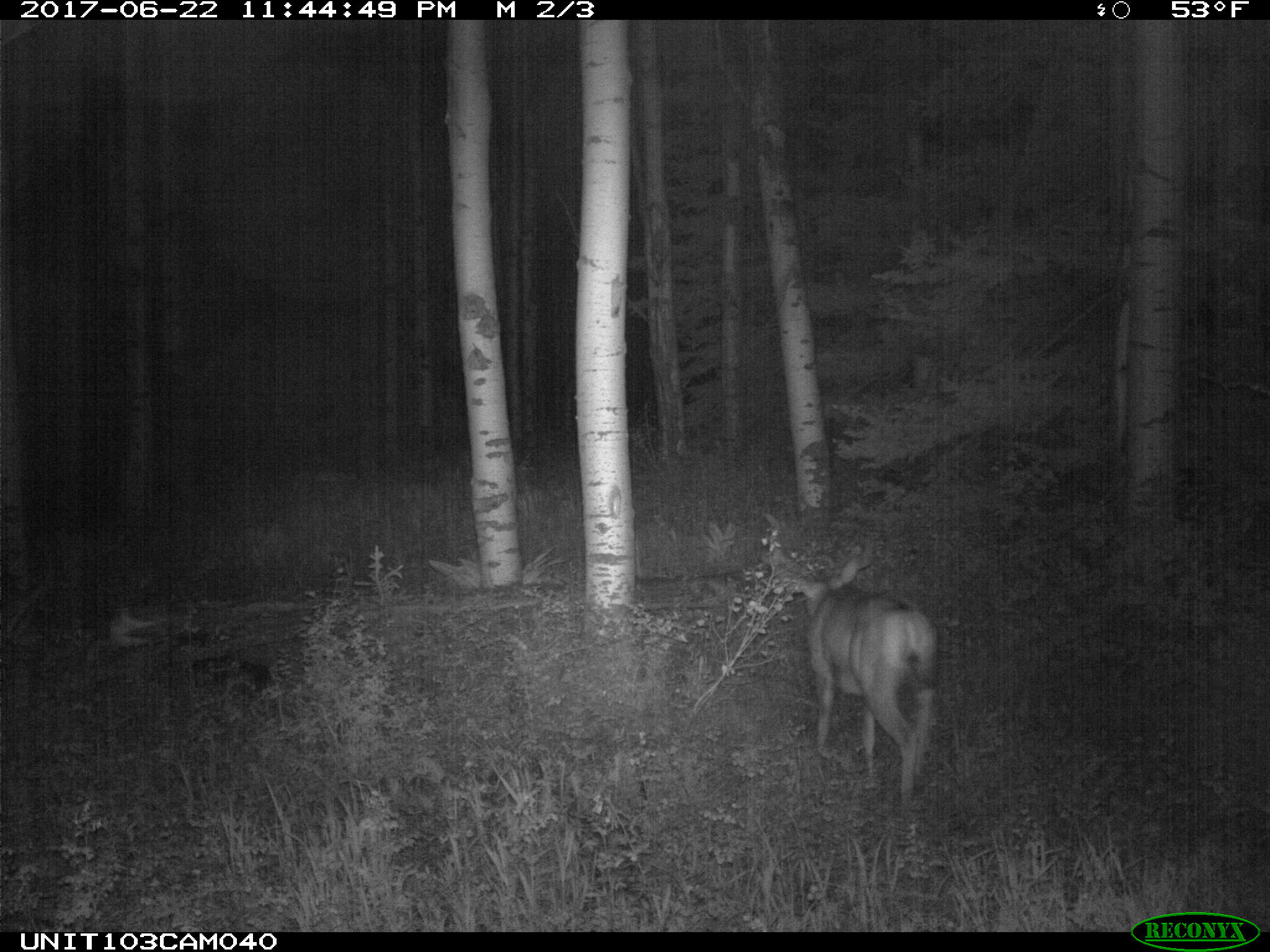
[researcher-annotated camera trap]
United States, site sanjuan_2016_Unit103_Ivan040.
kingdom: Animalia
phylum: Chordata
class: Mammalia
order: Artiodactyla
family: Cervidae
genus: Odocoileus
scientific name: Odocoileus hemionus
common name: mule deer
Odocoileus hemionus (mule deer).